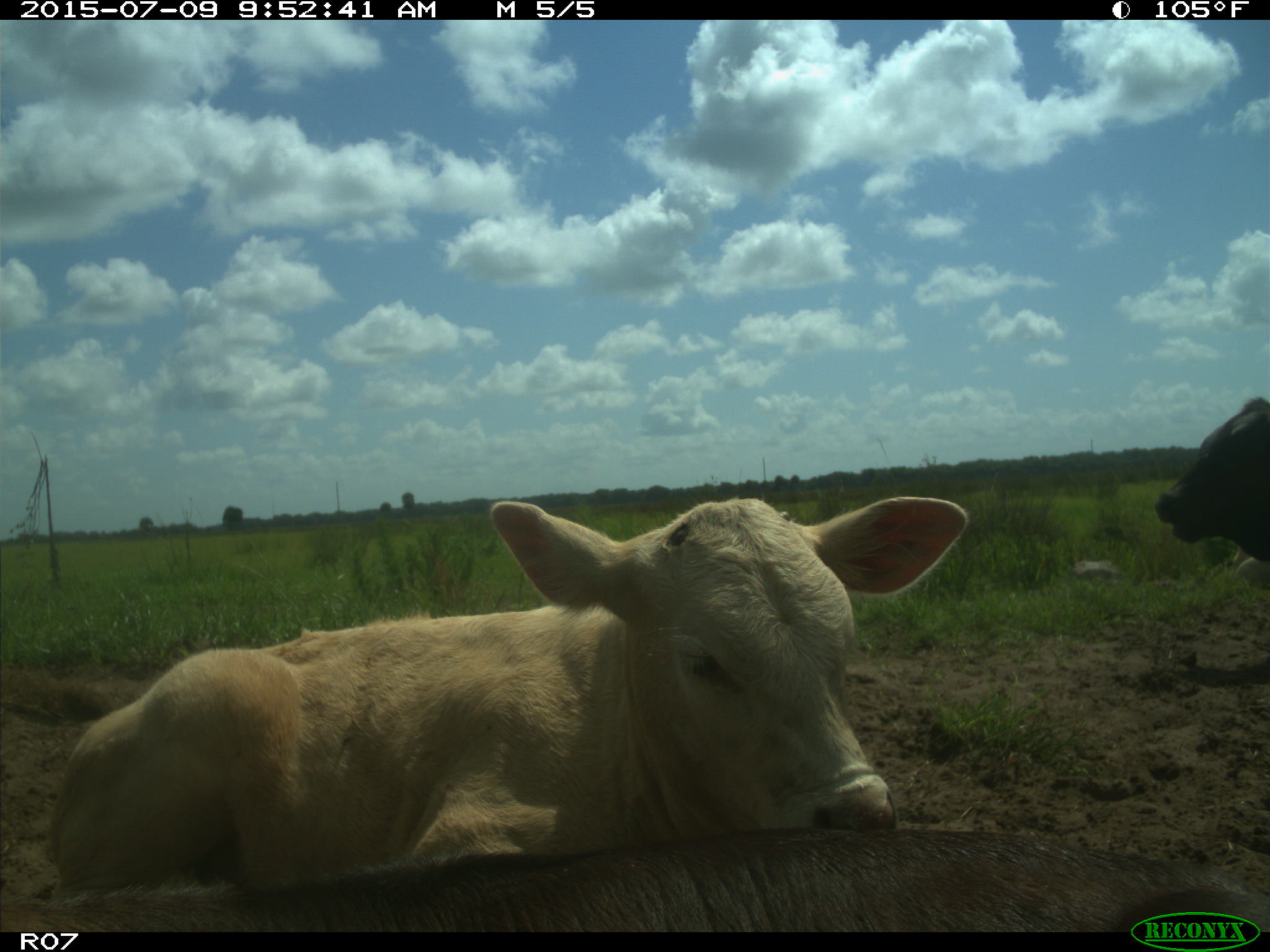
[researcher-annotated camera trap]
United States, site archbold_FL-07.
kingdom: Animalia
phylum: Chordata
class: Mammalia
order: Artiodactyla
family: Bovidae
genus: Bos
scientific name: Bos taurus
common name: domestic cow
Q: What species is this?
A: Bos taurus (domestic cow).